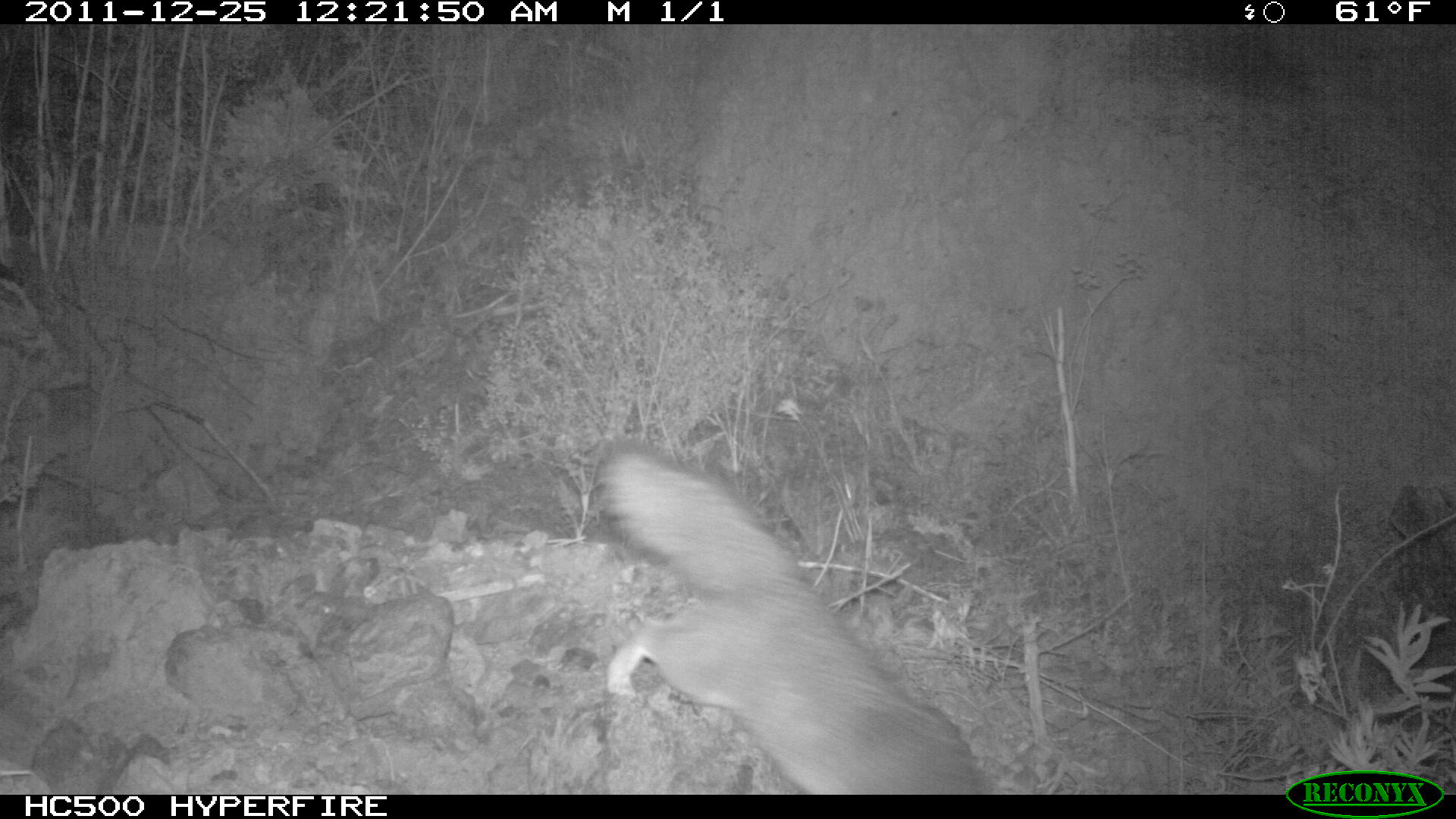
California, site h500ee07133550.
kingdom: Animalia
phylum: Chordata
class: Mammalia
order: Carnivora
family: Canidae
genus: Urocyon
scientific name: Urocyon littoralis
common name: island fox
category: fox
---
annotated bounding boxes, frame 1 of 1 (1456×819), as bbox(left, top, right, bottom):
fox: bbox(596, 439, 993, 794)